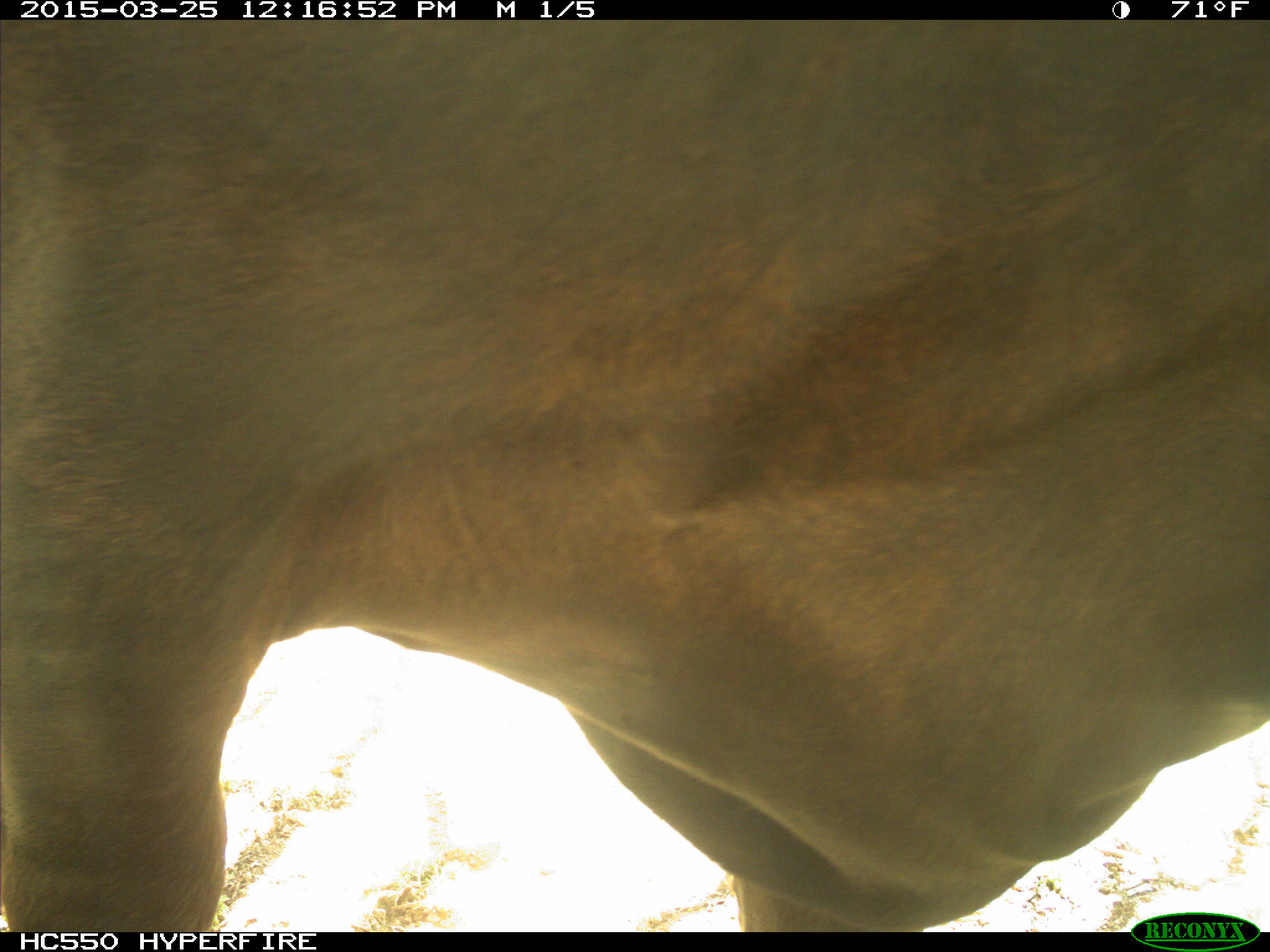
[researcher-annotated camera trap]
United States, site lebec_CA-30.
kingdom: Animalia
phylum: Chordata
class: Mammalia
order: Artiodactyla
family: Bovidae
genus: Bos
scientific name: Bos taurus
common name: domestic cow